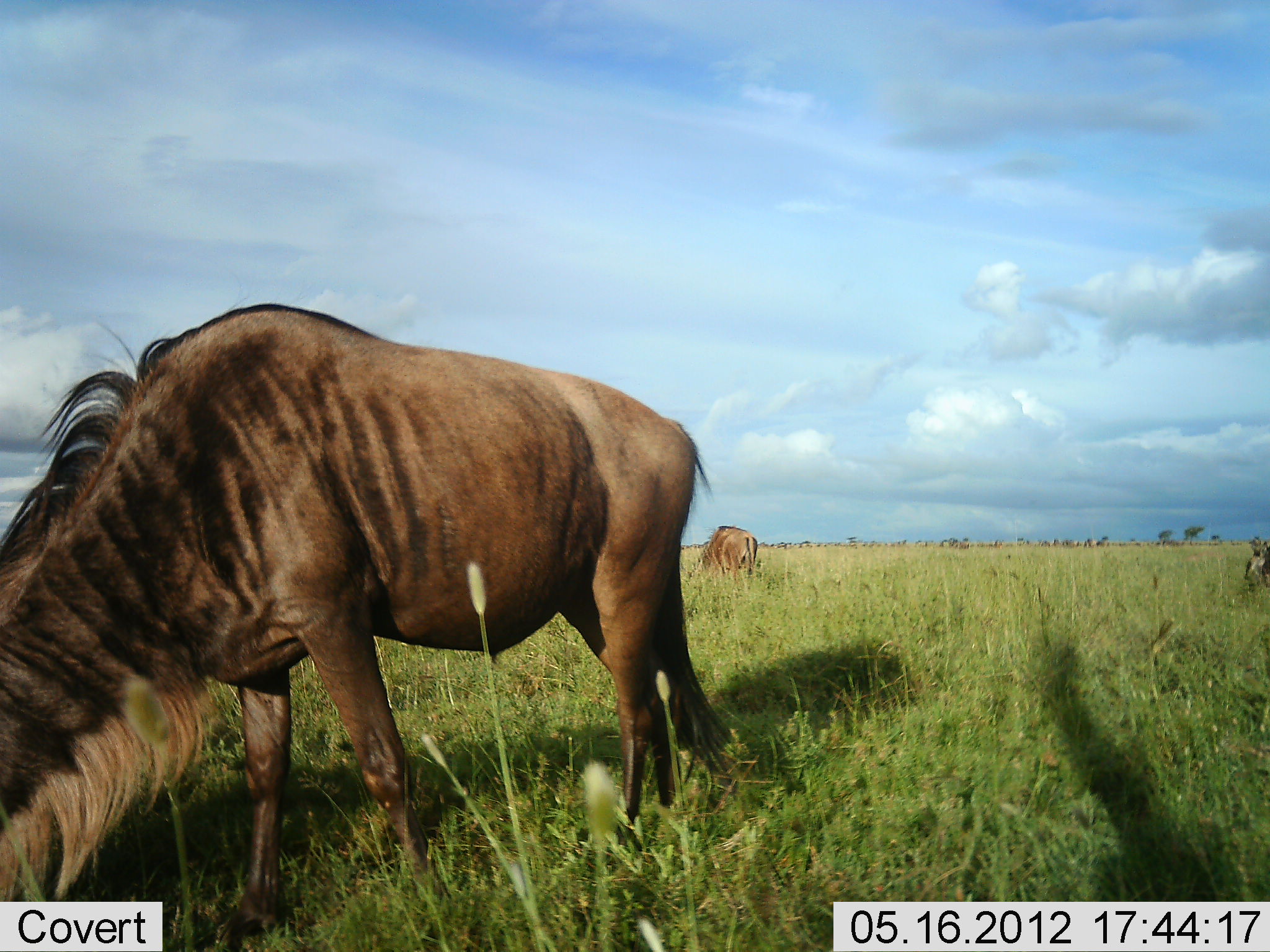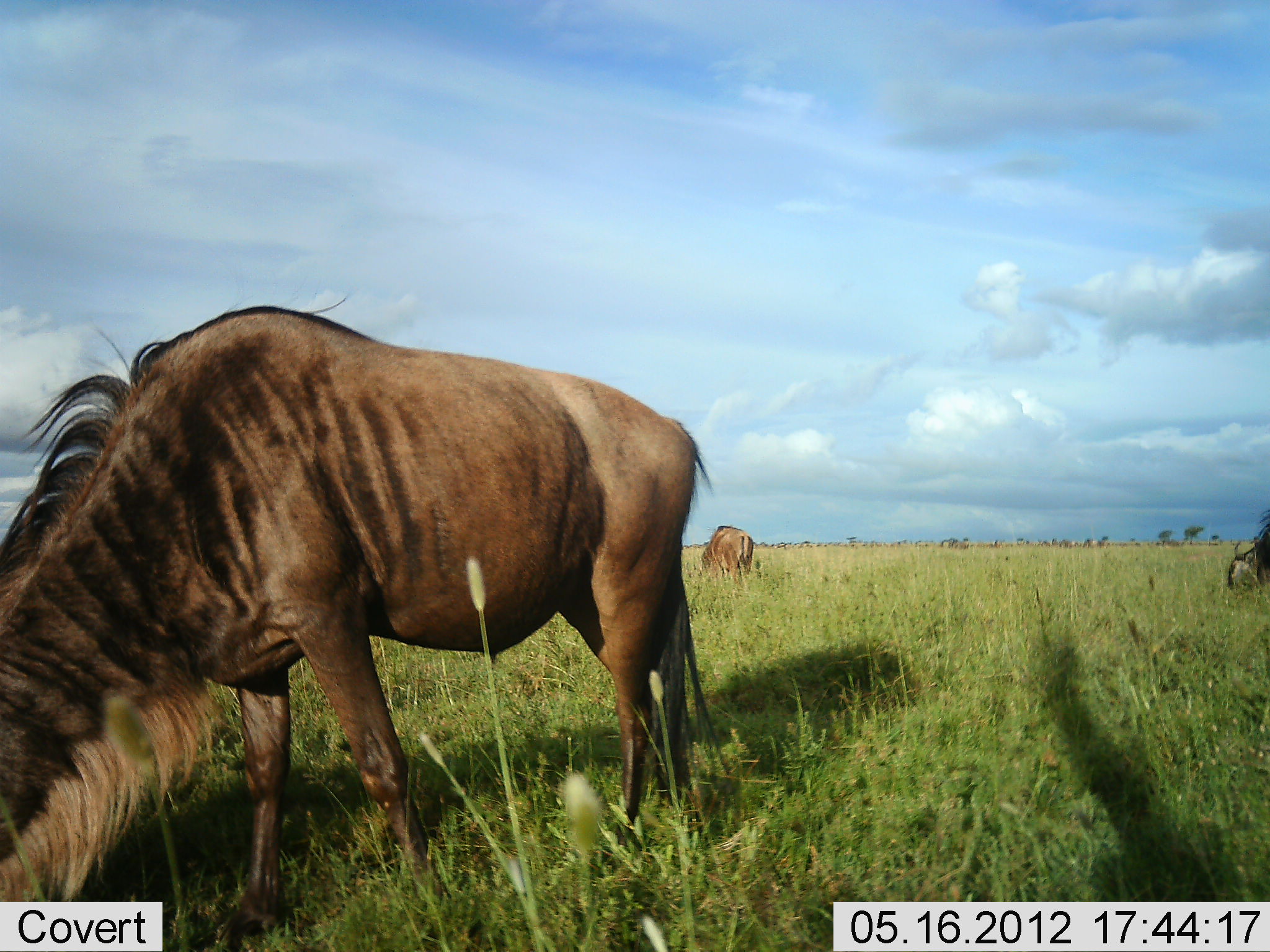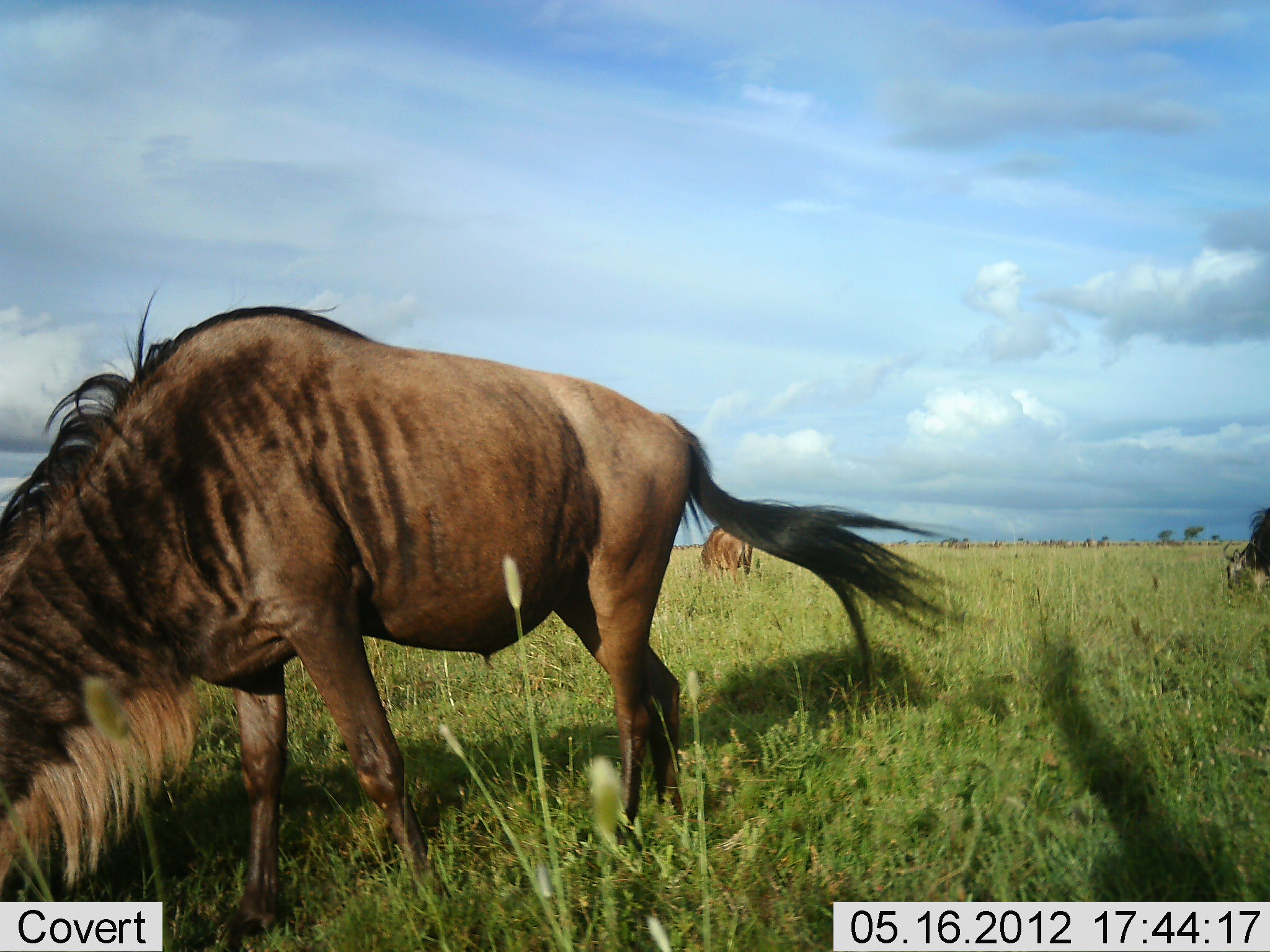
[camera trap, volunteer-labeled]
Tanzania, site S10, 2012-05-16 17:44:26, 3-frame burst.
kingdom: Animalia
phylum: Chordata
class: Mammalia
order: Artiodactyla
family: Bovidae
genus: Connochaetes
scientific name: Connochaetes taurinus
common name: blue wildebeest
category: wildebeest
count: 3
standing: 10%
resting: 0%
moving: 0%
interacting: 0%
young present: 0%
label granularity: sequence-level